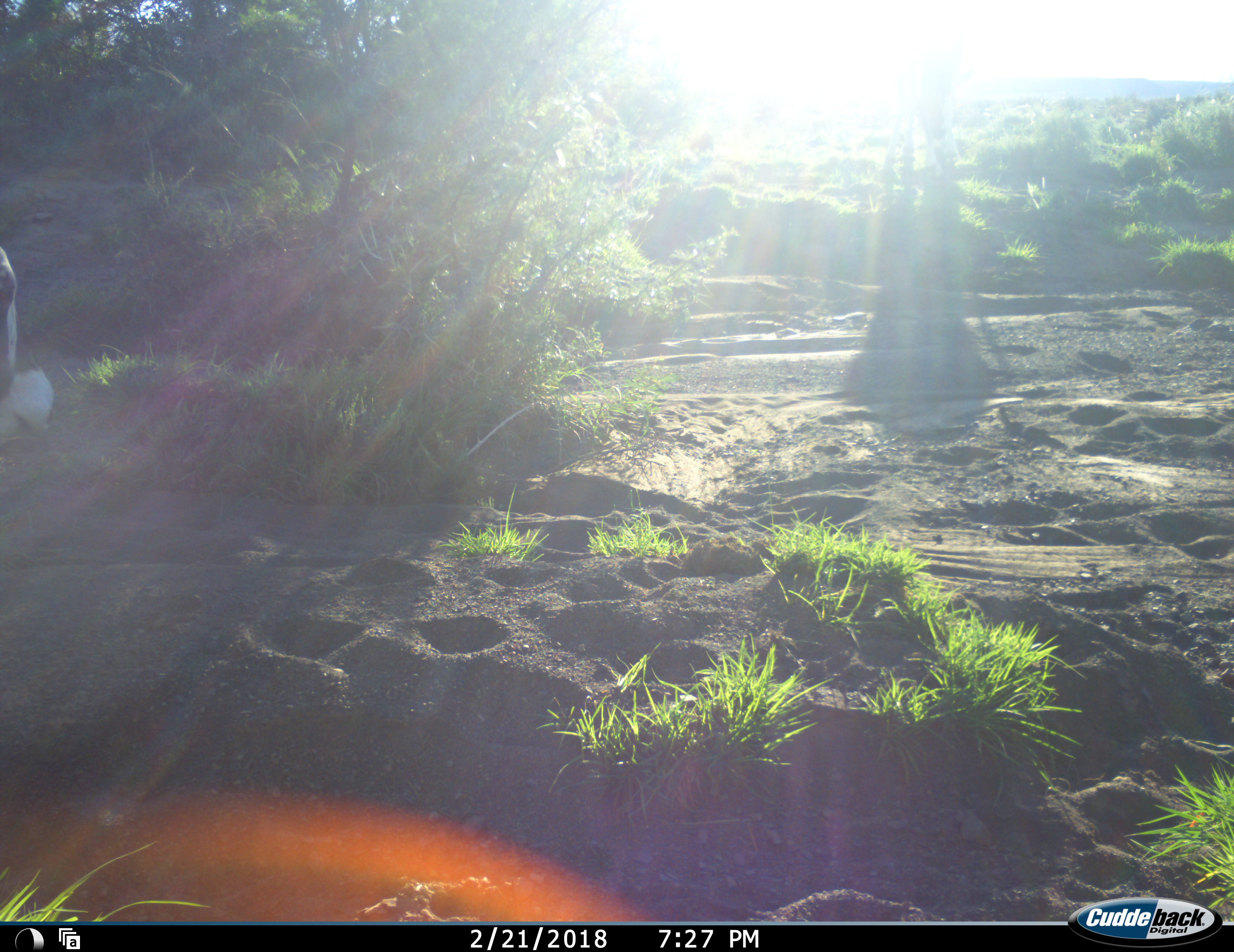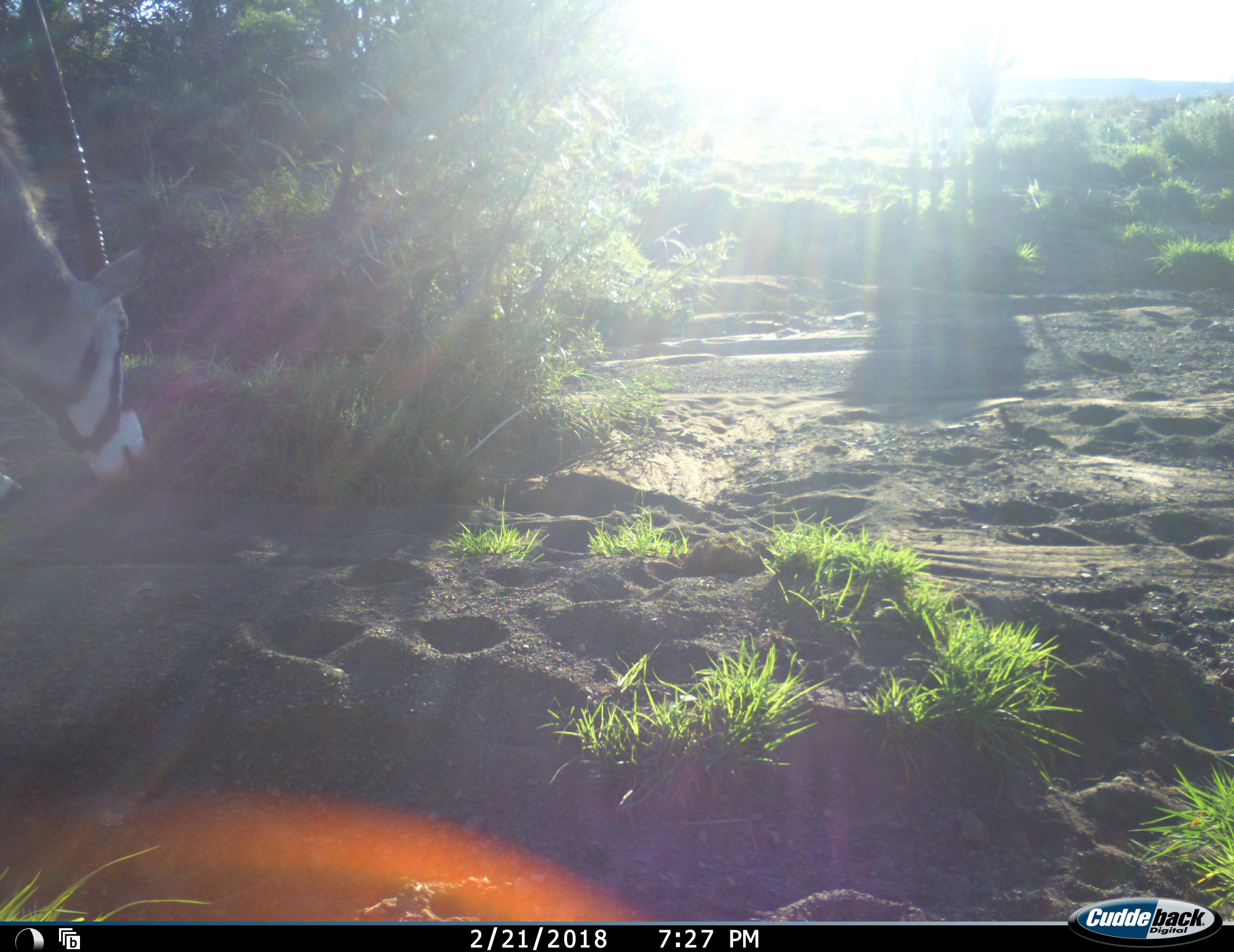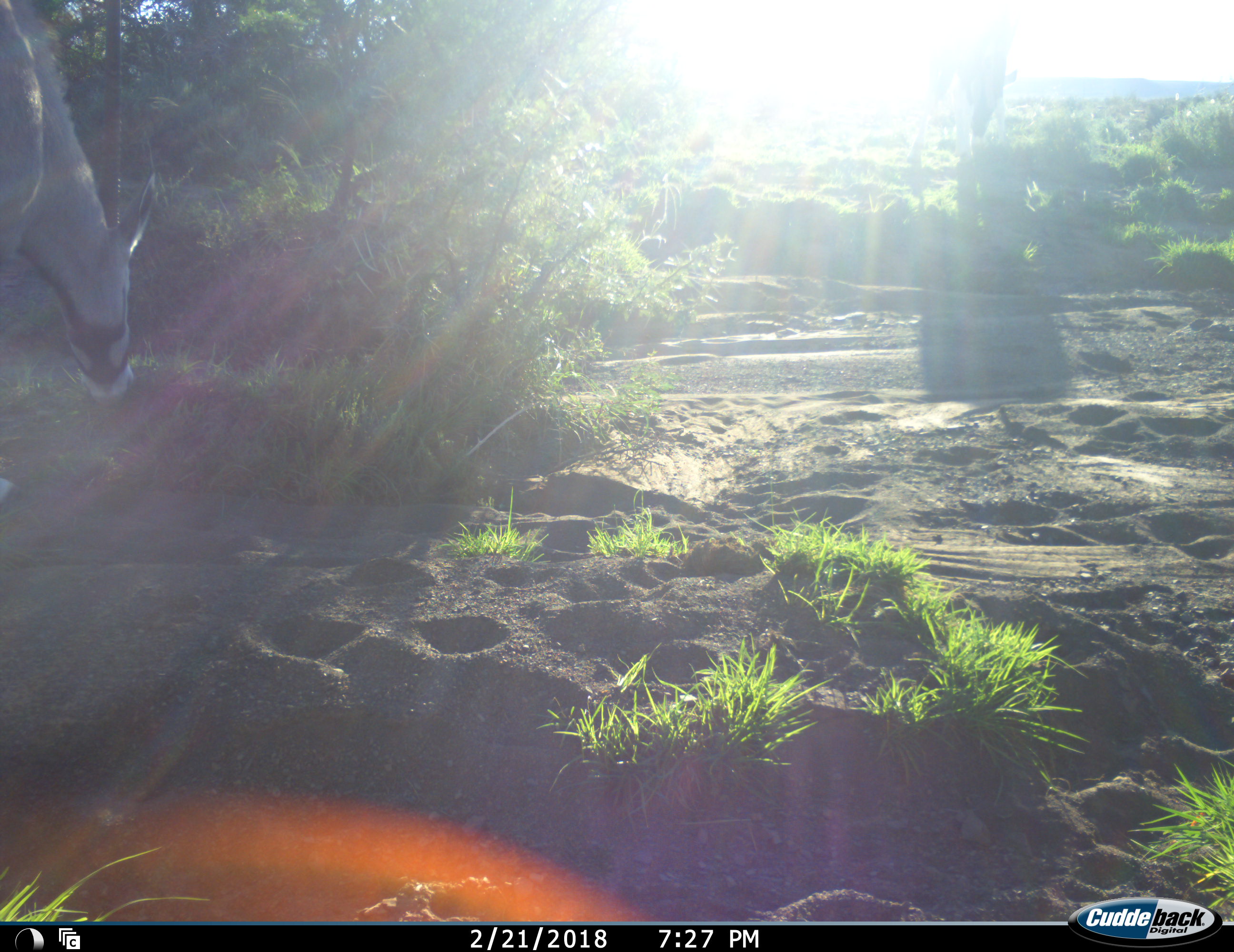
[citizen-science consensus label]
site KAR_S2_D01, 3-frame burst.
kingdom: Animalia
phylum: Chordata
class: Mammalia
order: Artiodactyla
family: Bovidae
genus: Oryx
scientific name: Oryx gazella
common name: gemsbok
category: oryx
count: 2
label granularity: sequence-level